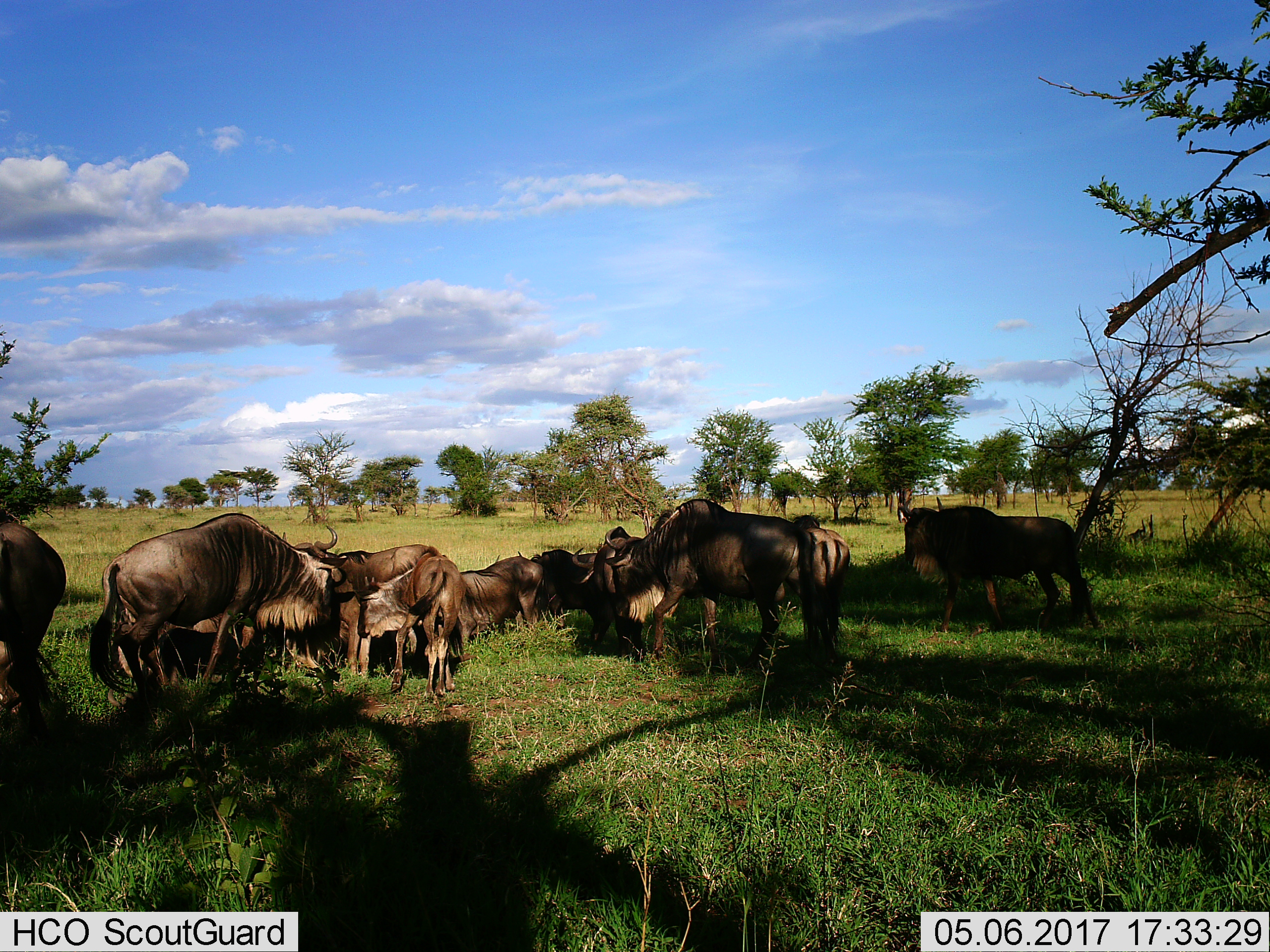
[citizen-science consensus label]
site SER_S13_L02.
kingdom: Animalia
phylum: Chordata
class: Mammalia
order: Artiodactyla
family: Bovidae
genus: Connochaetes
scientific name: Connochaetes taurinus taurinus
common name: blue wildebeest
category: wildebeestblue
Wildebeestblue (blue wildebeest) (Connochaetes taurinus taurinus), count 10. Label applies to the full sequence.